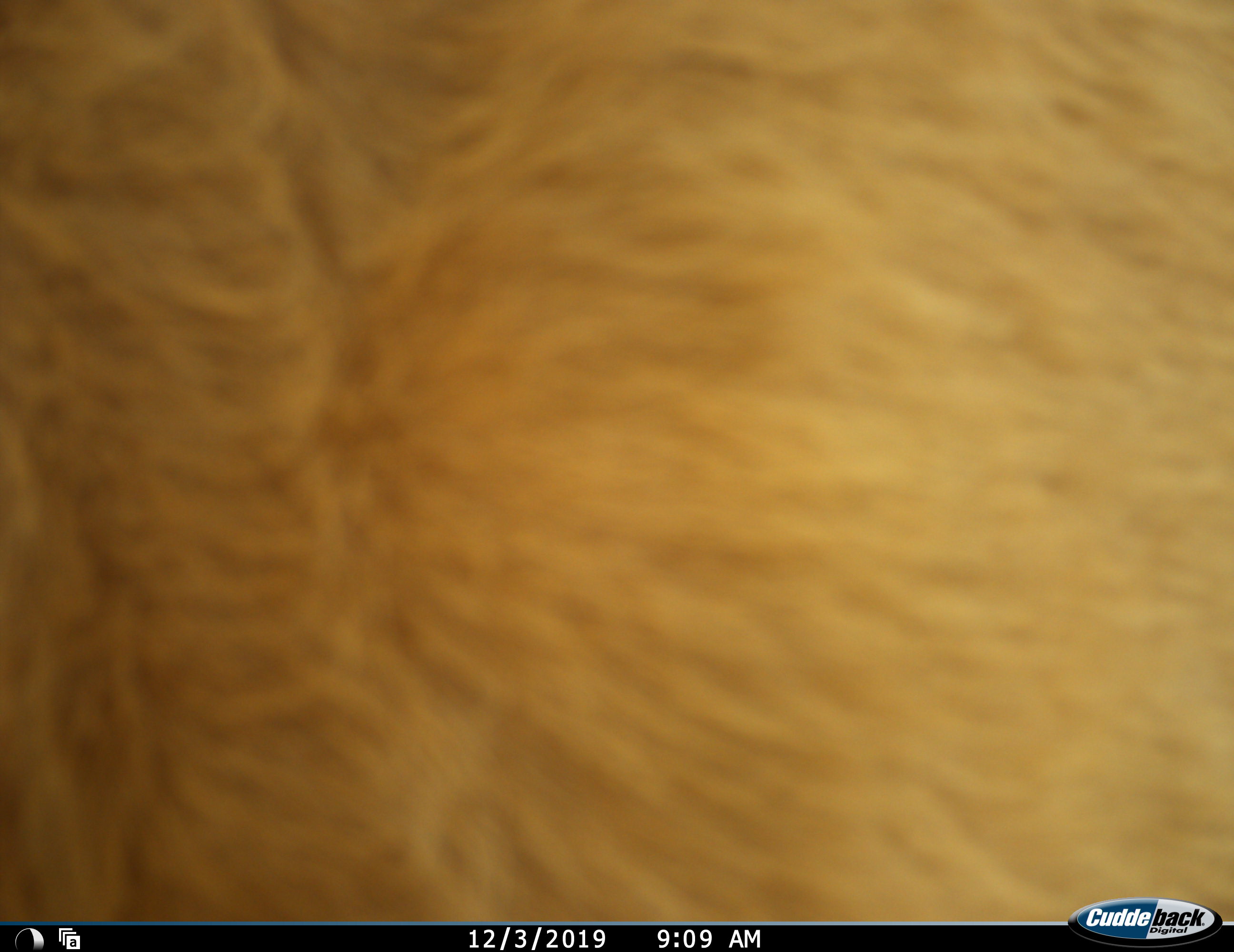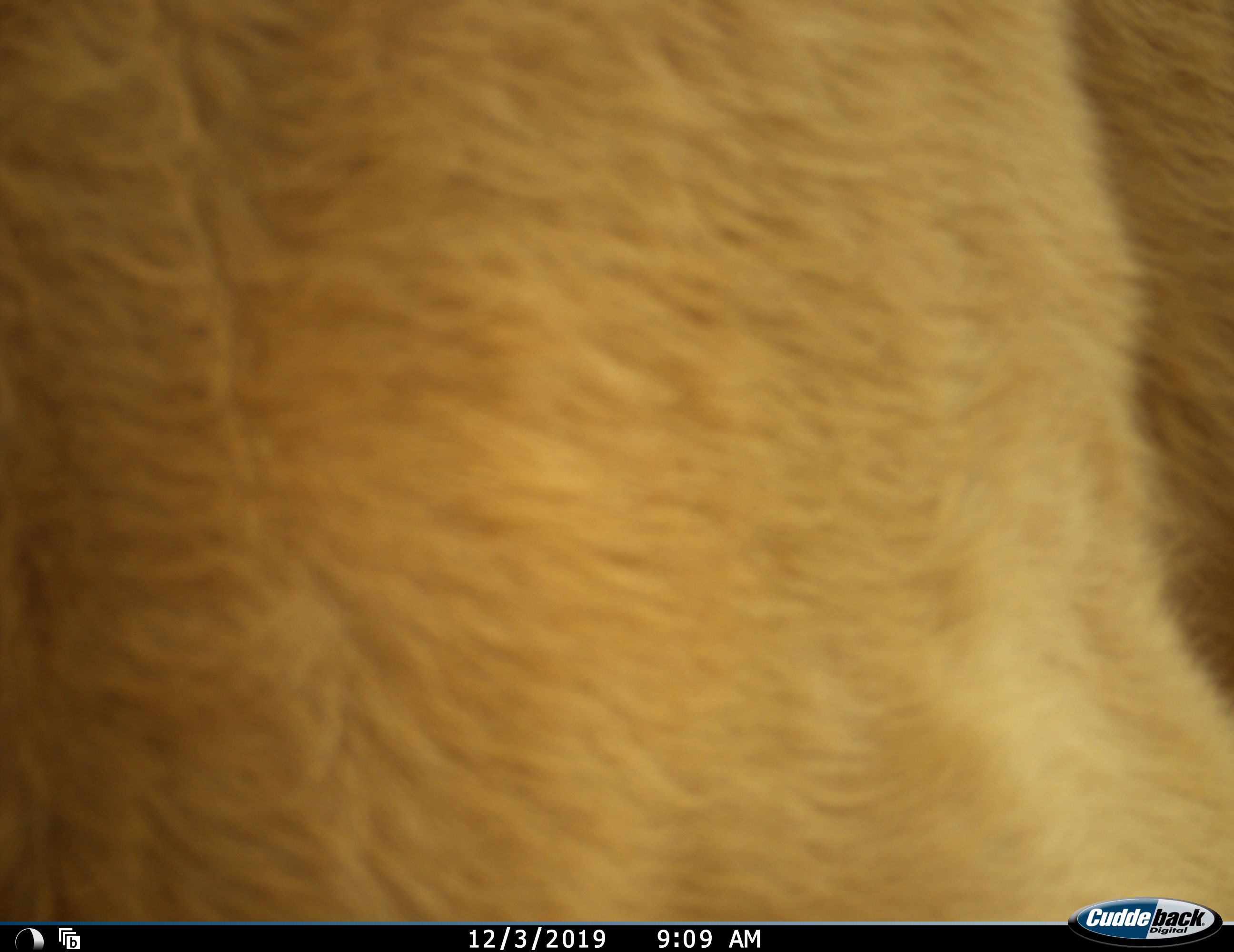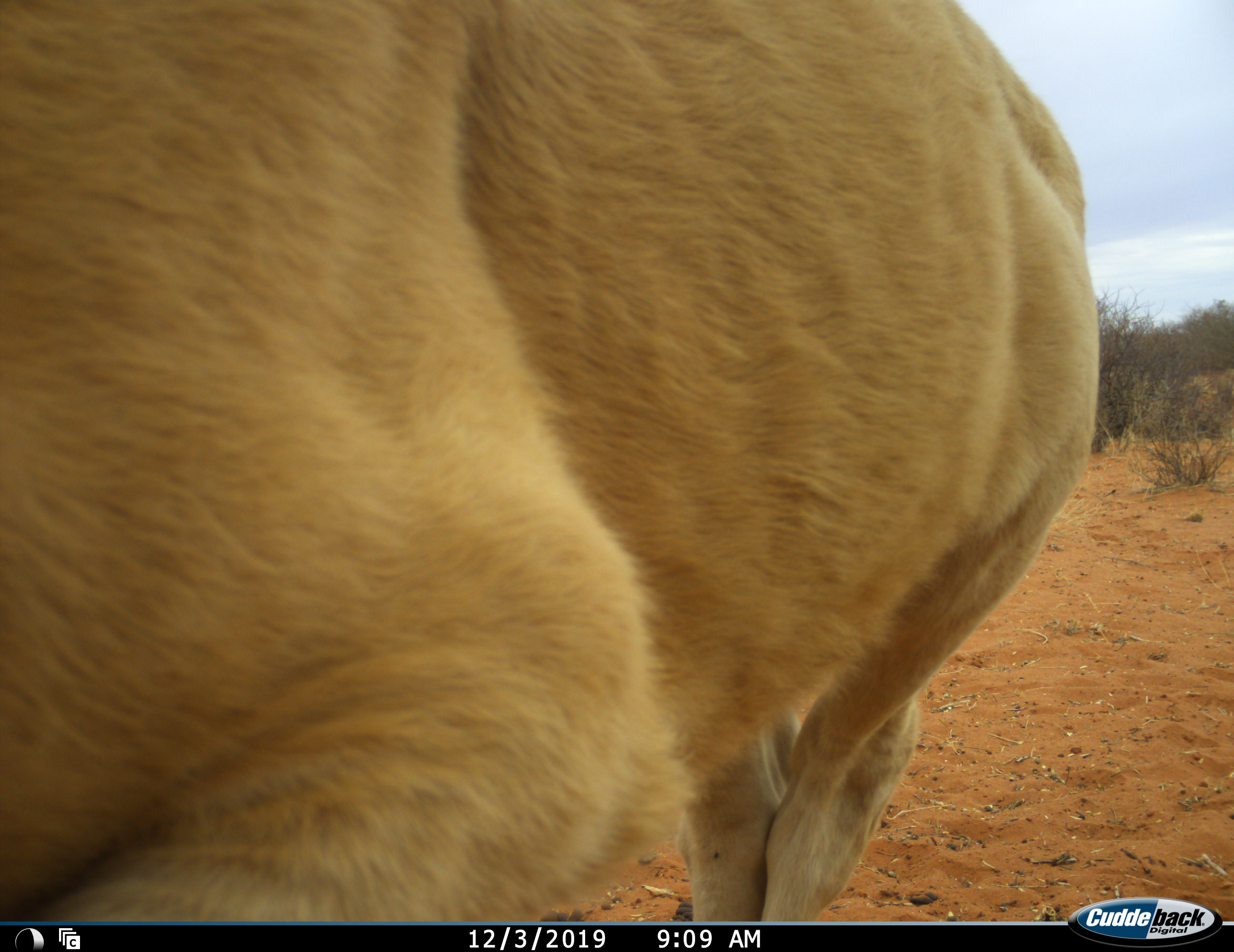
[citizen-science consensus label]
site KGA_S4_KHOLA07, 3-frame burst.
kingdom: Animalia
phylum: Chordata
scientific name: Vertebrata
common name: domestic animal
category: domesticanimal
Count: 1.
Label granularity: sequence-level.